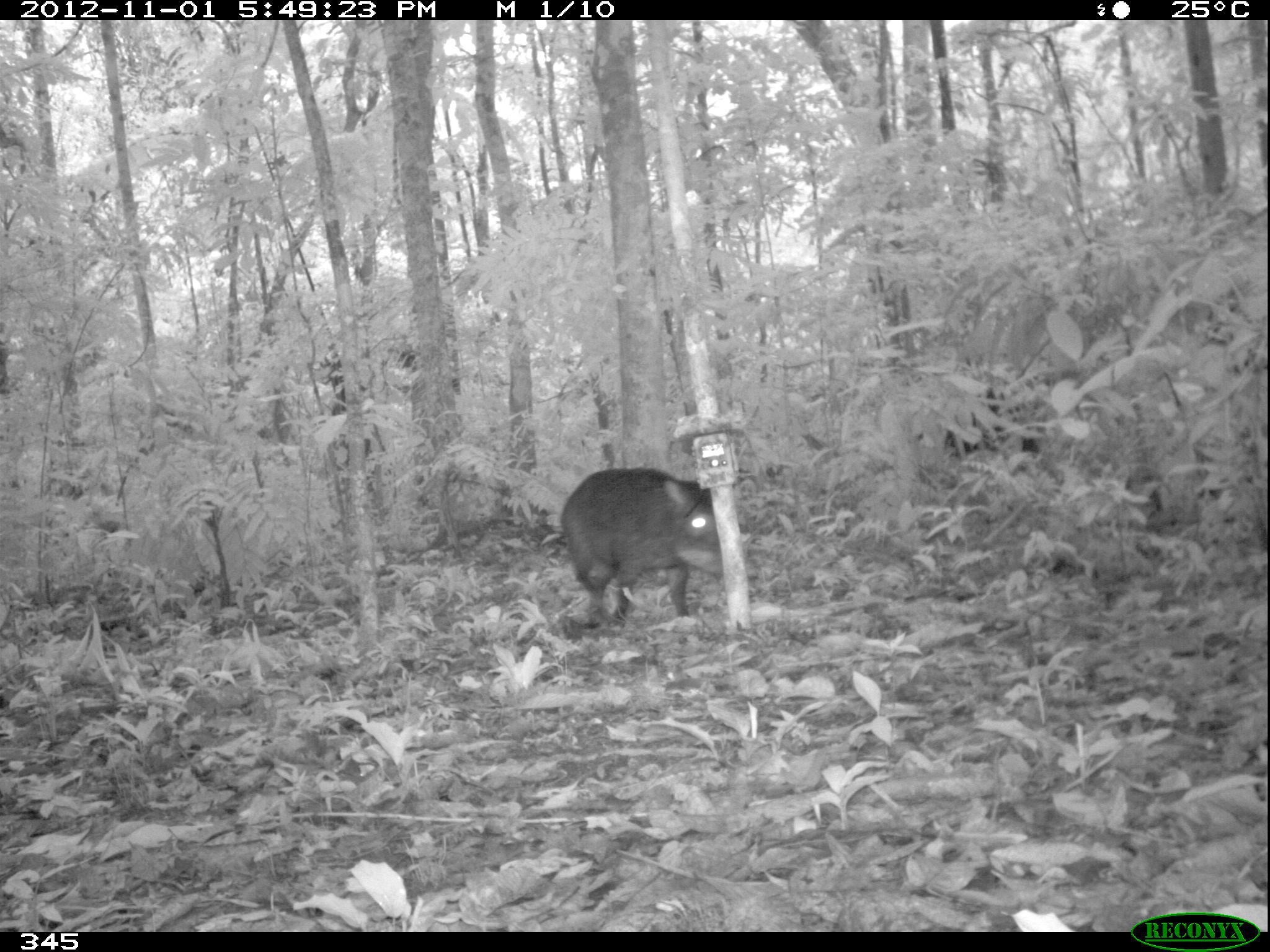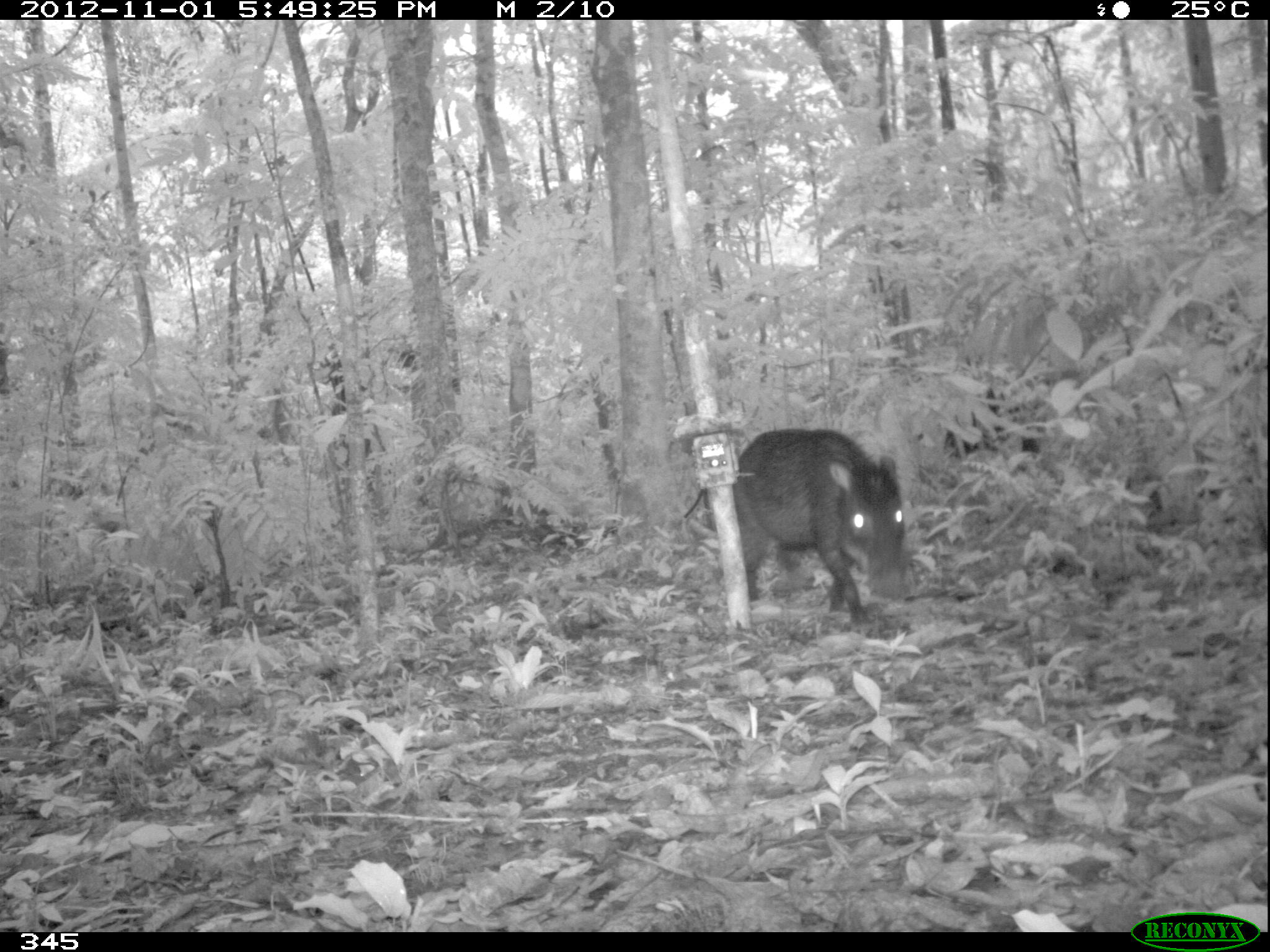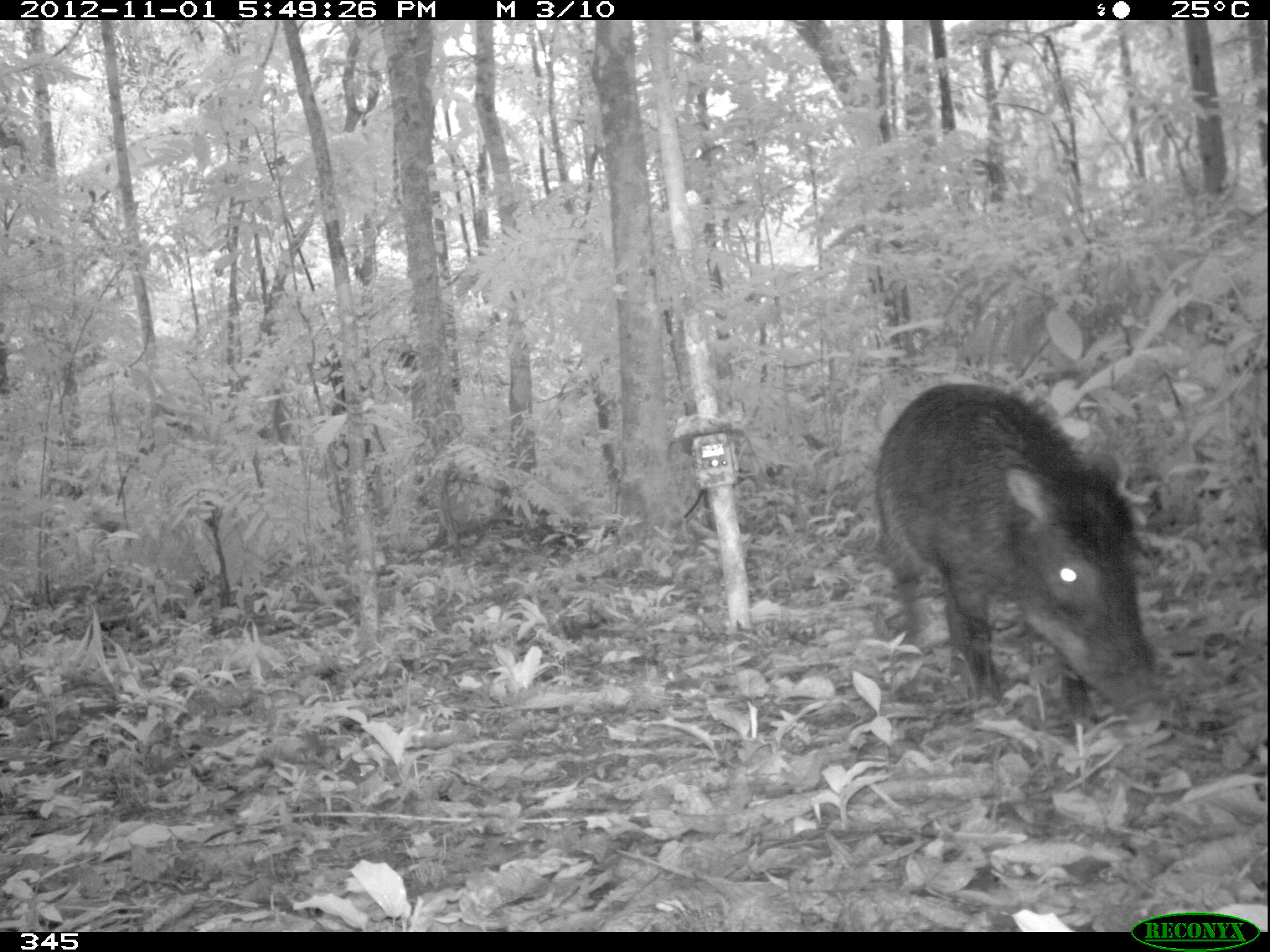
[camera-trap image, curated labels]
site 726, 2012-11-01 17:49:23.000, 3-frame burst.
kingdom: Animalia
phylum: Chordata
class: Mammalia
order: Artiodactyla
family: Tayassuidae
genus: Tayassu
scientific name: Tayassu pecari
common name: white-lipped peccary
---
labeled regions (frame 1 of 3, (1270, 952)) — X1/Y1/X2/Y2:
tayassu pecari: 558/465/751/627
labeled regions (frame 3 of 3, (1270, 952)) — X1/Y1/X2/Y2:
tayassu pecari: 867/380/1175/728